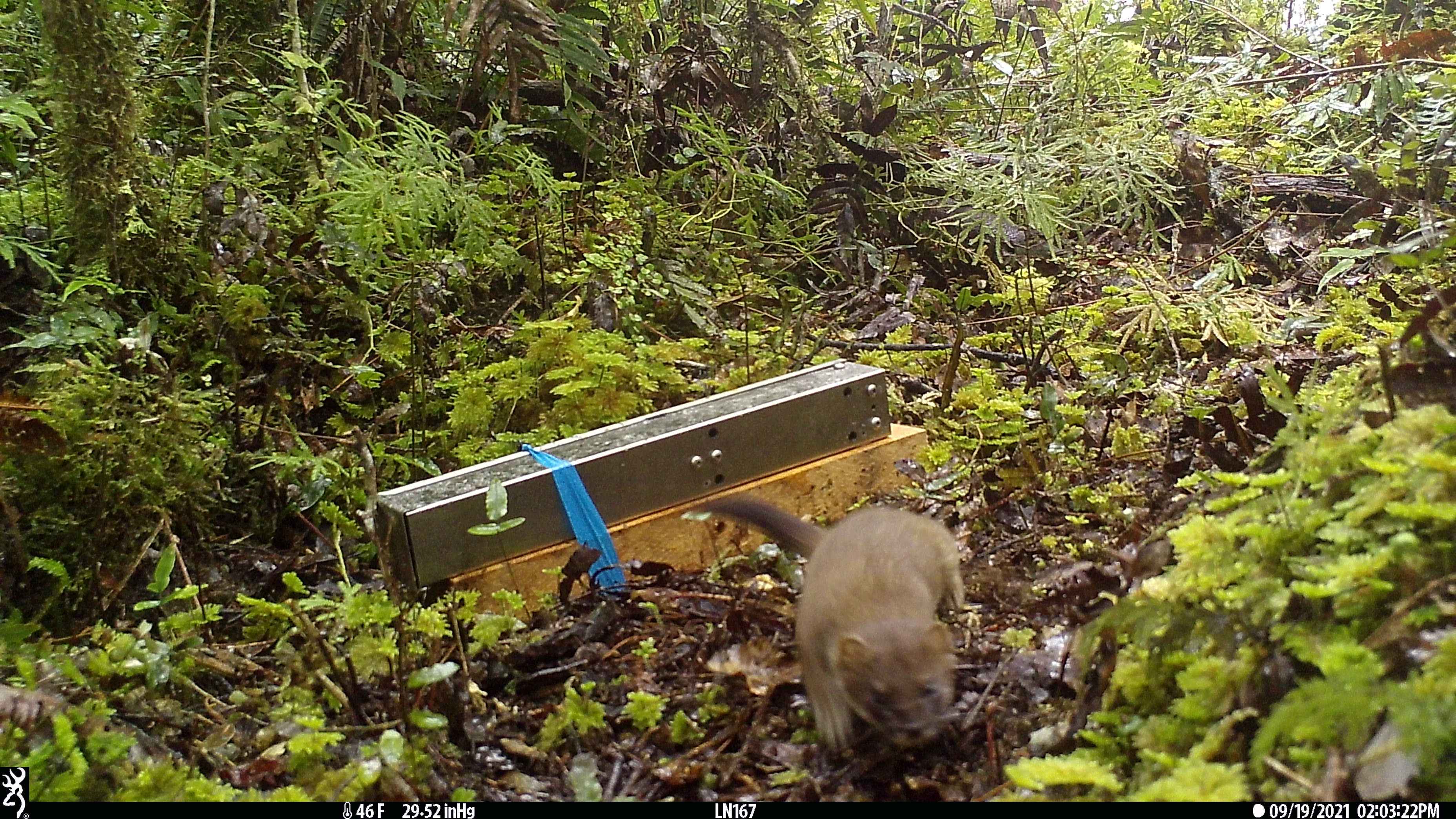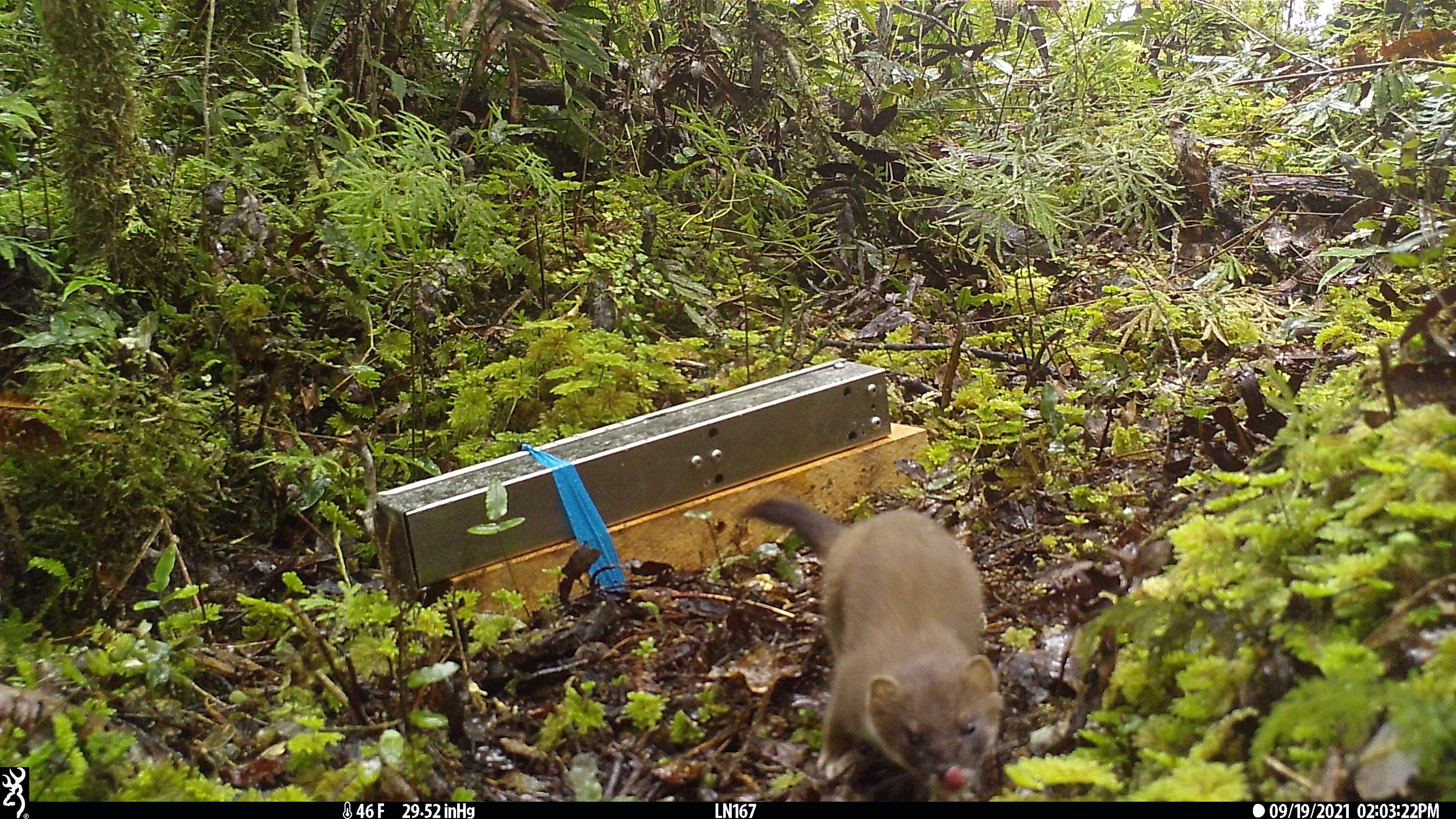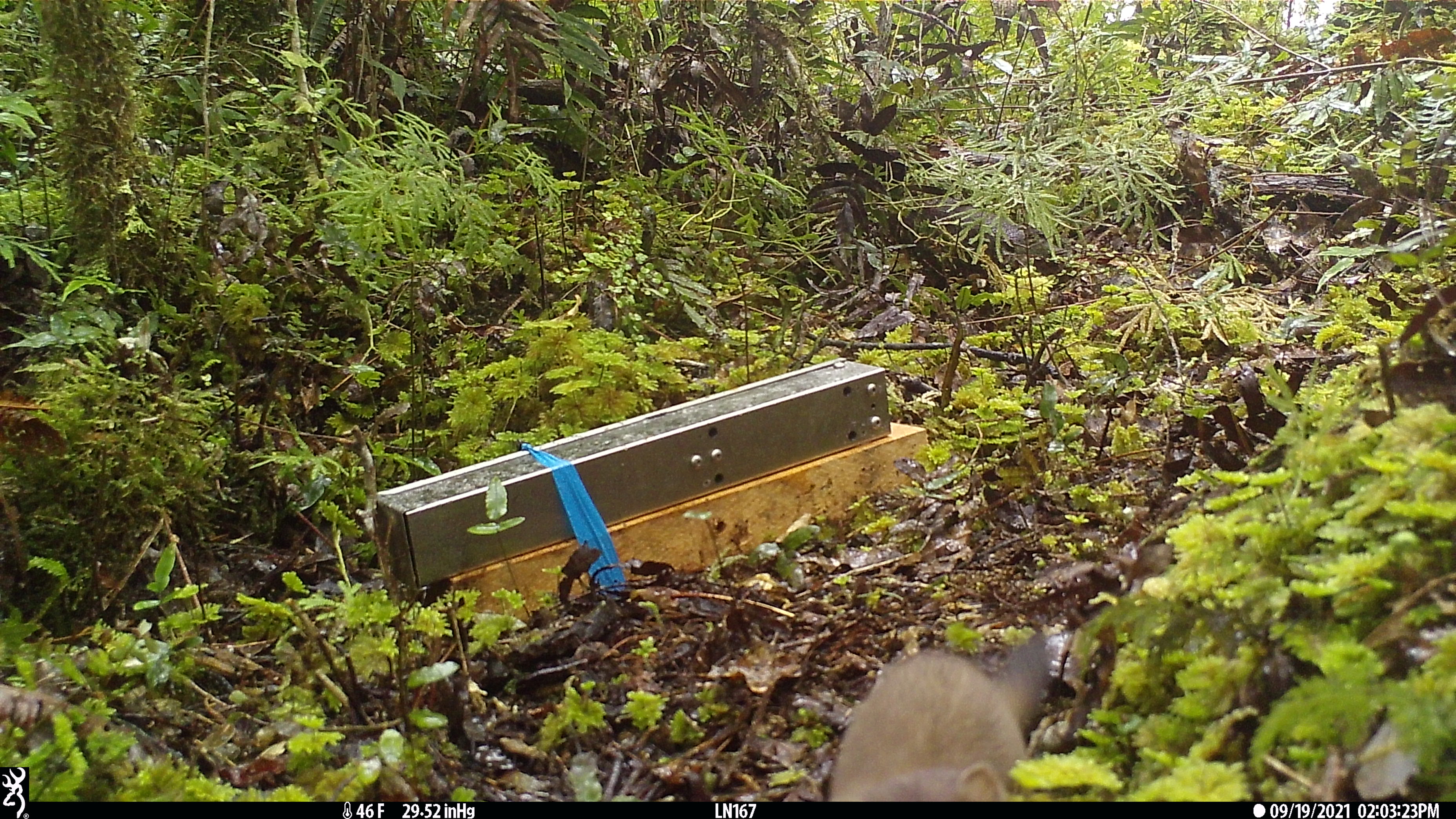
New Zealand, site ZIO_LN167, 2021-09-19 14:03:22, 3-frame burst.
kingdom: Animalia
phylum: Chordata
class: Mammalia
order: Carnivora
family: Mustelidae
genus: Mustela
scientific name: Mustela erminea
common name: stoat